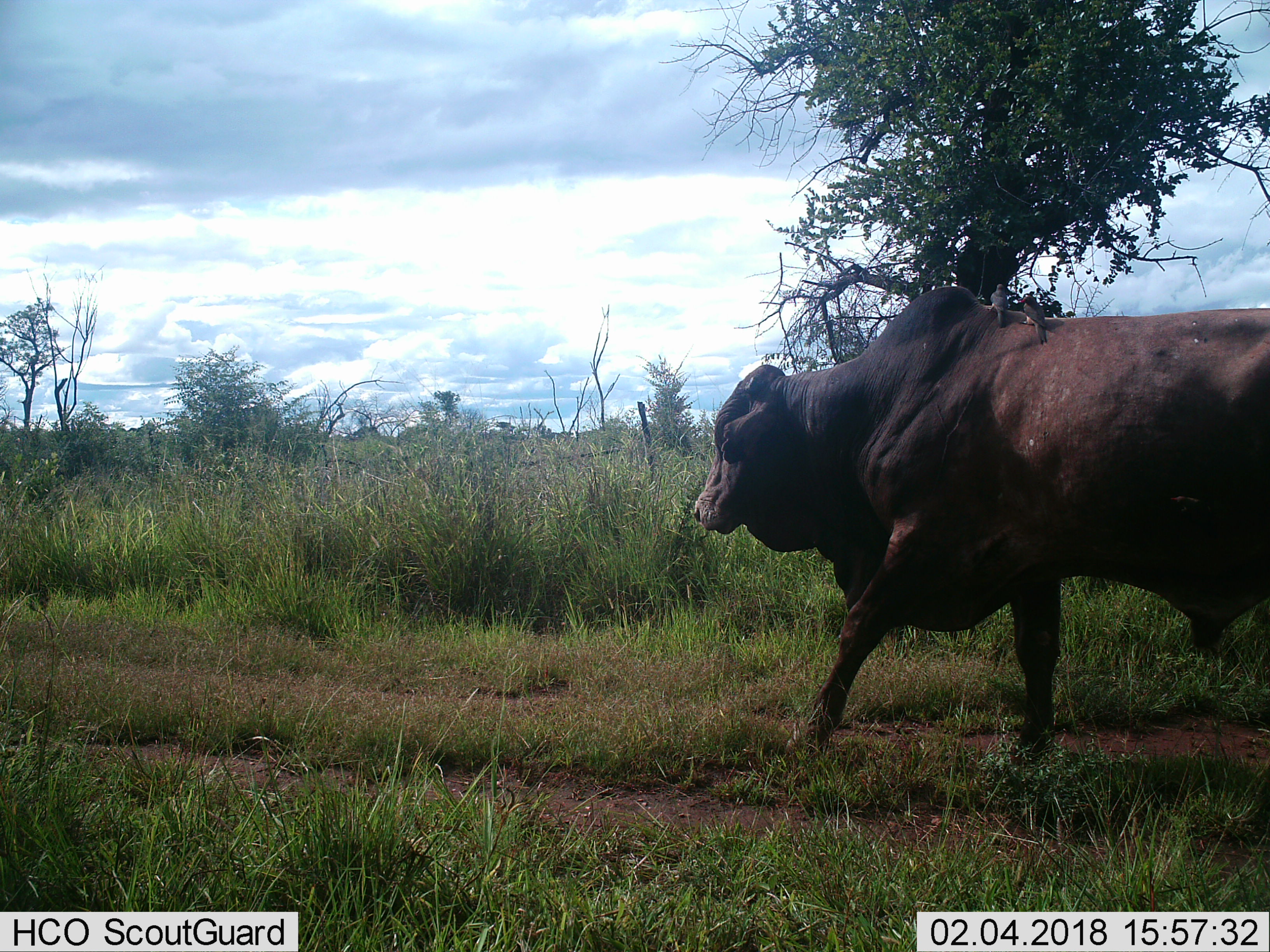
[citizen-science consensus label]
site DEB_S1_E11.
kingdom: Animalia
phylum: Chordata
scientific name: Vertebrata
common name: domestic animal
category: domesticanimal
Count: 1.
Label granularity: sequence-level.